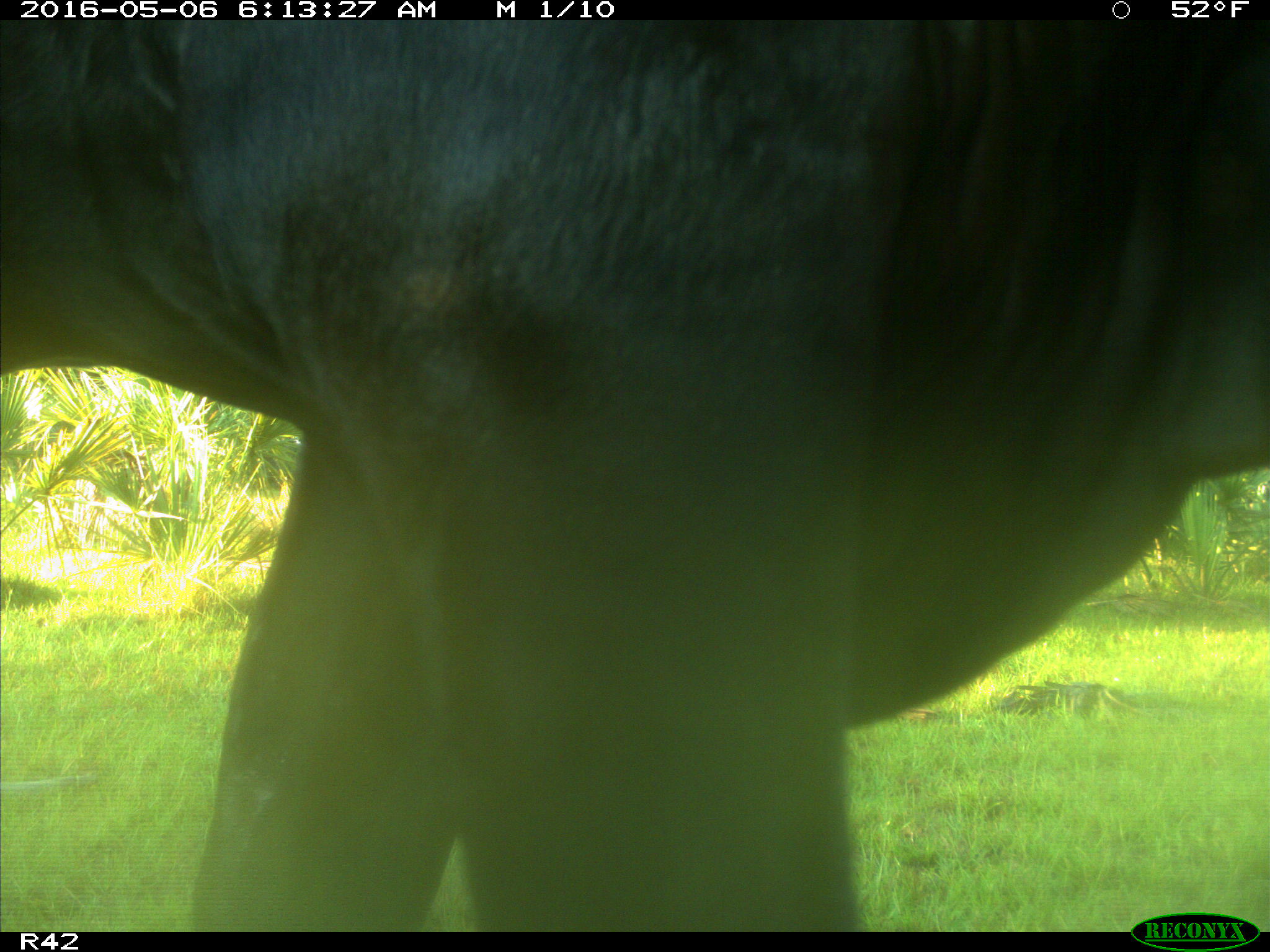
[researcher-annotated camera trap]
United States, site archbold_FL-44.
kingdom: Animalia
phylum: Chordata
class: Mammalia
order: Artiodactyla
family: Bovidae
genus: Bos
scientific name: Bos taurus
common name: domestic cow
Bos taurus (domestic cow).